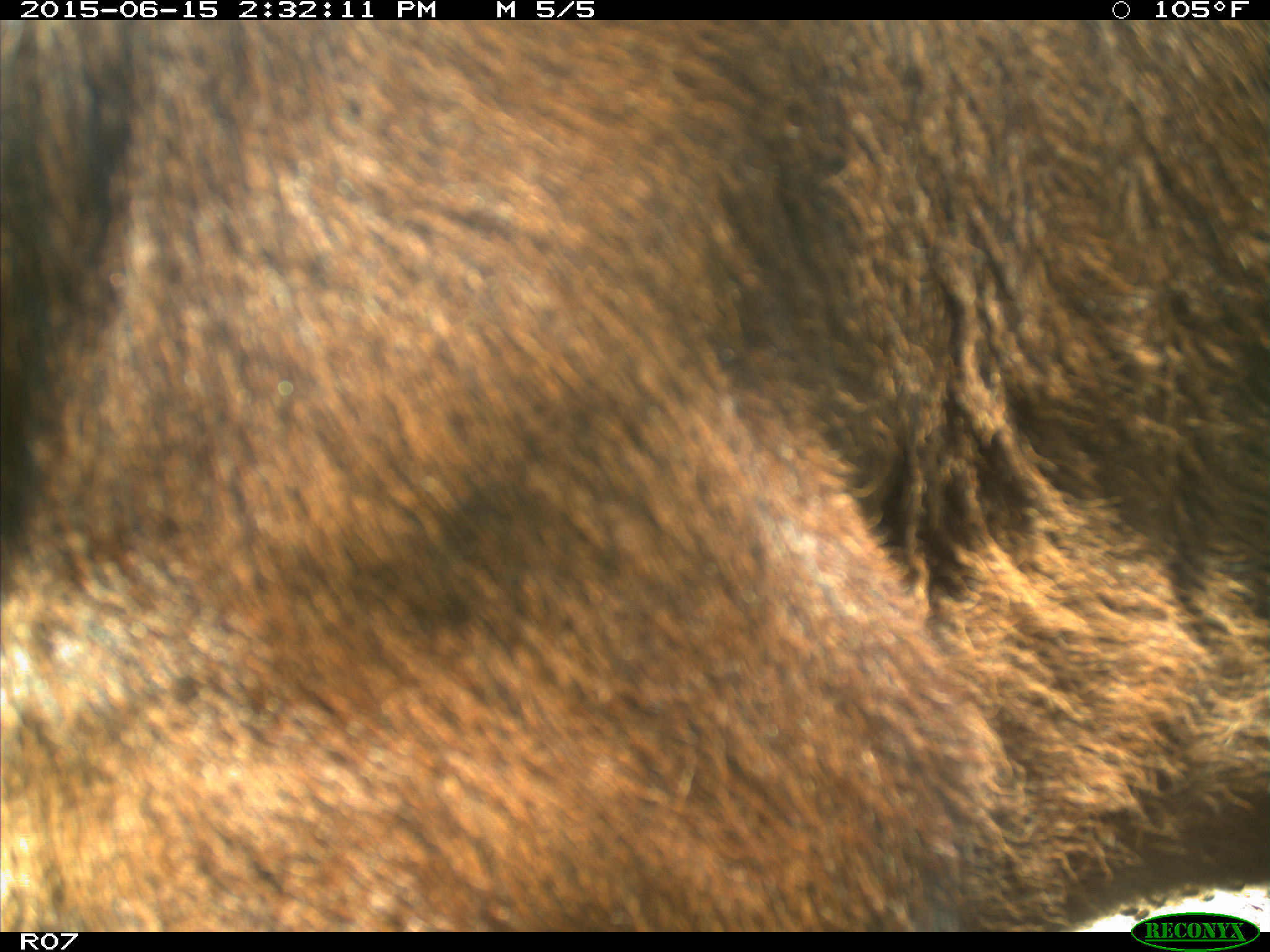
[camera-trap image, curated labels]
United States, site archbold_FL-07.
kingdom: Animalia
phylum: Chordata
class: Mammalia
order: Artiodactyla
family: Bovidae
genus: Bos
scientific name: Bos taurus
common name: domestic cow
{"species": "Bos taurus (domestic cow)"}